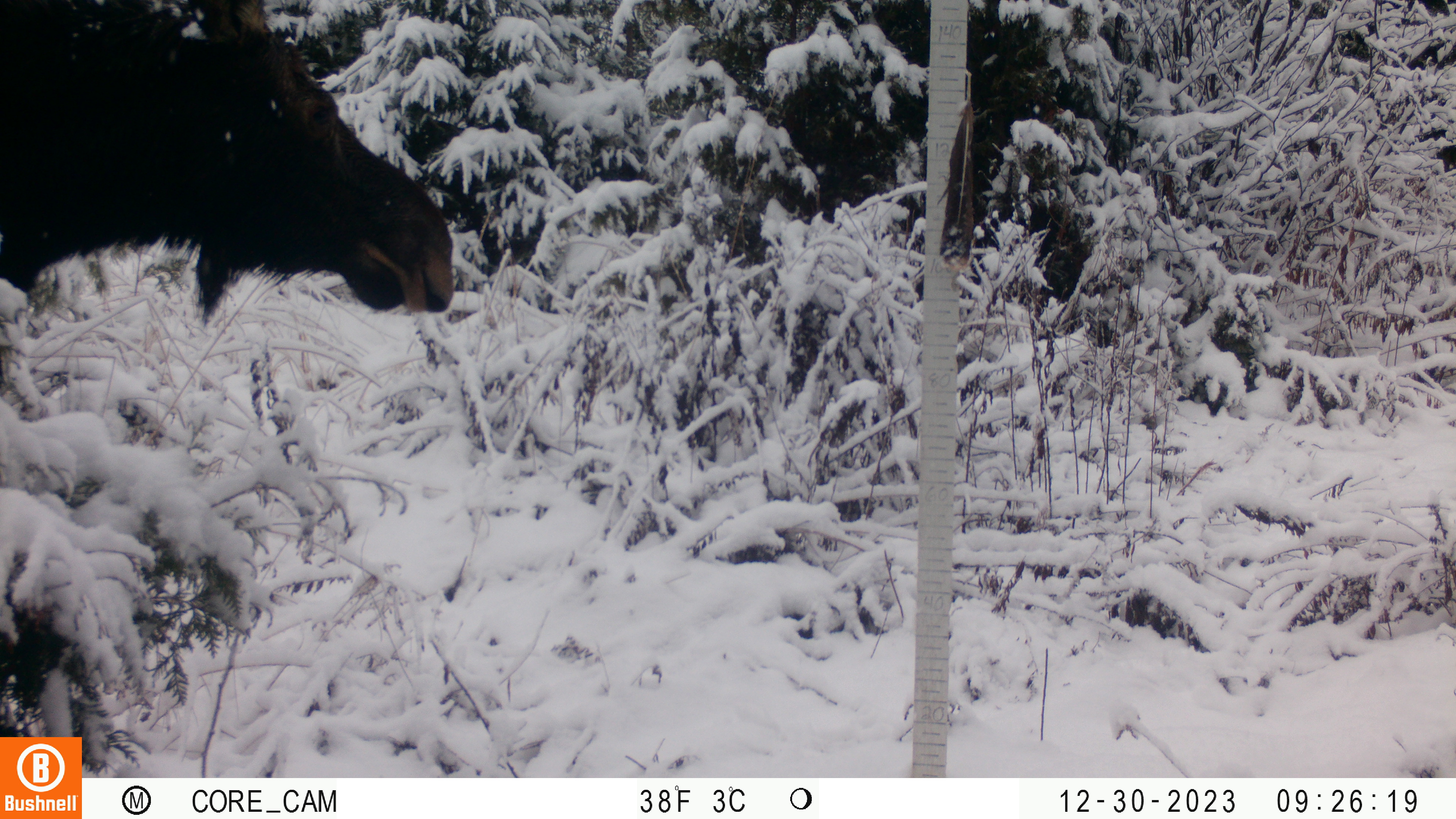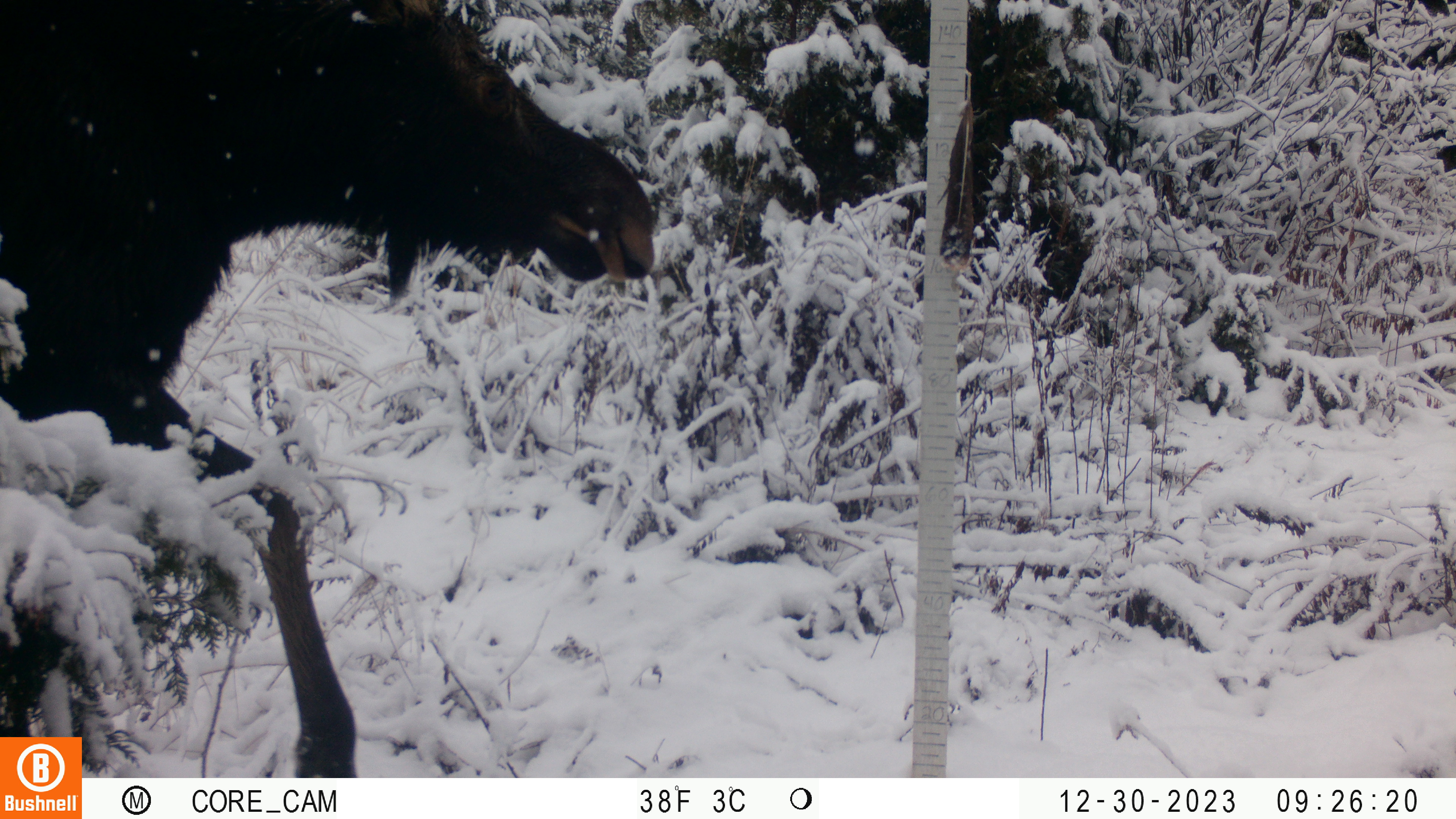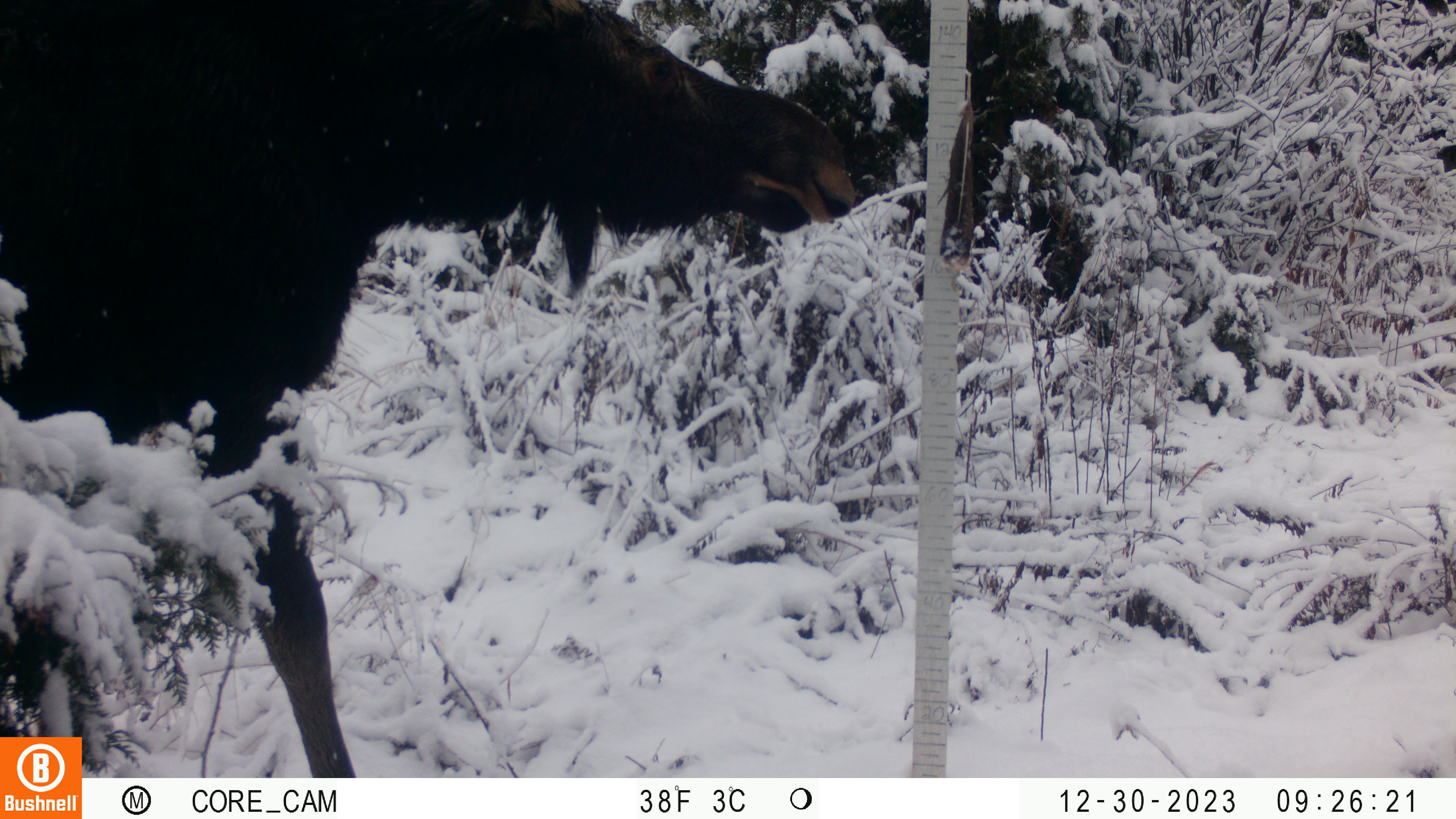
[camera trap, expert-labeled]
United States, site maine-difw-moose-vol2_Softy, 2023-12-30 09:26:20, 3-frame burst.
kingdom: Animalia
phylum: Chordata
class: Mammalia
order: Artiodactyla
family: Cervidae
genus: Alces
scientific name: Alces alces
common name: moose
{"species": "moose (Alces alces)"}